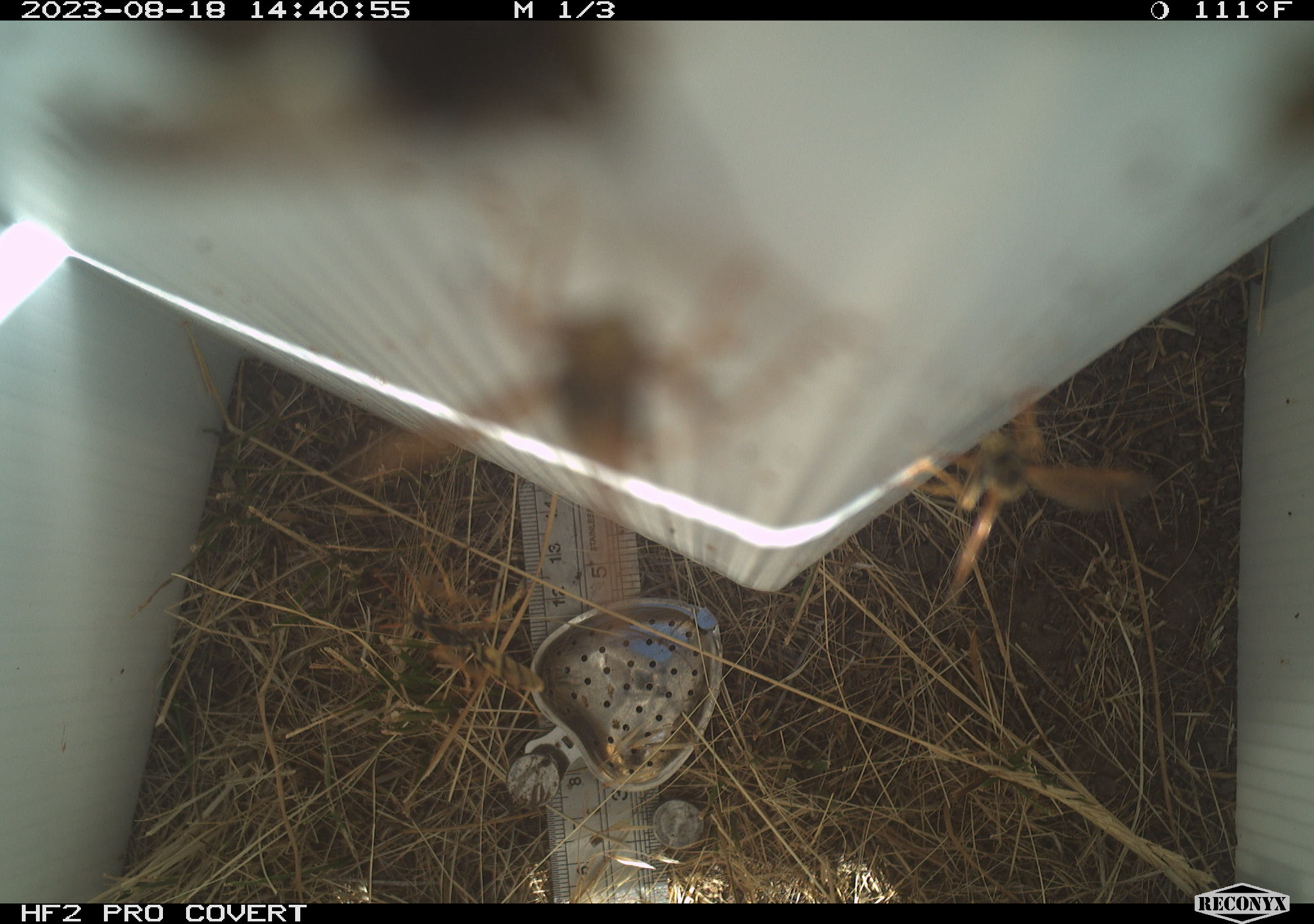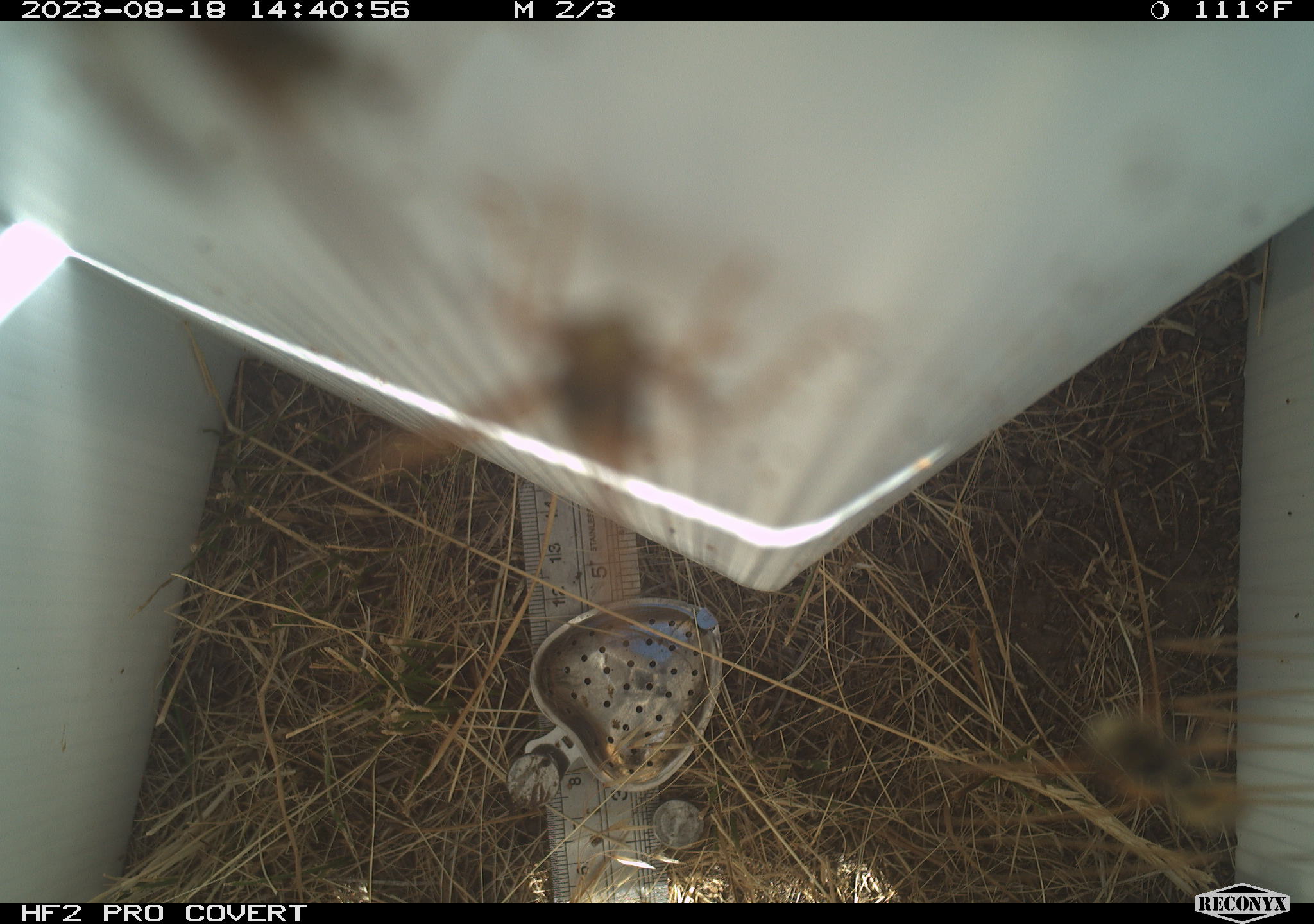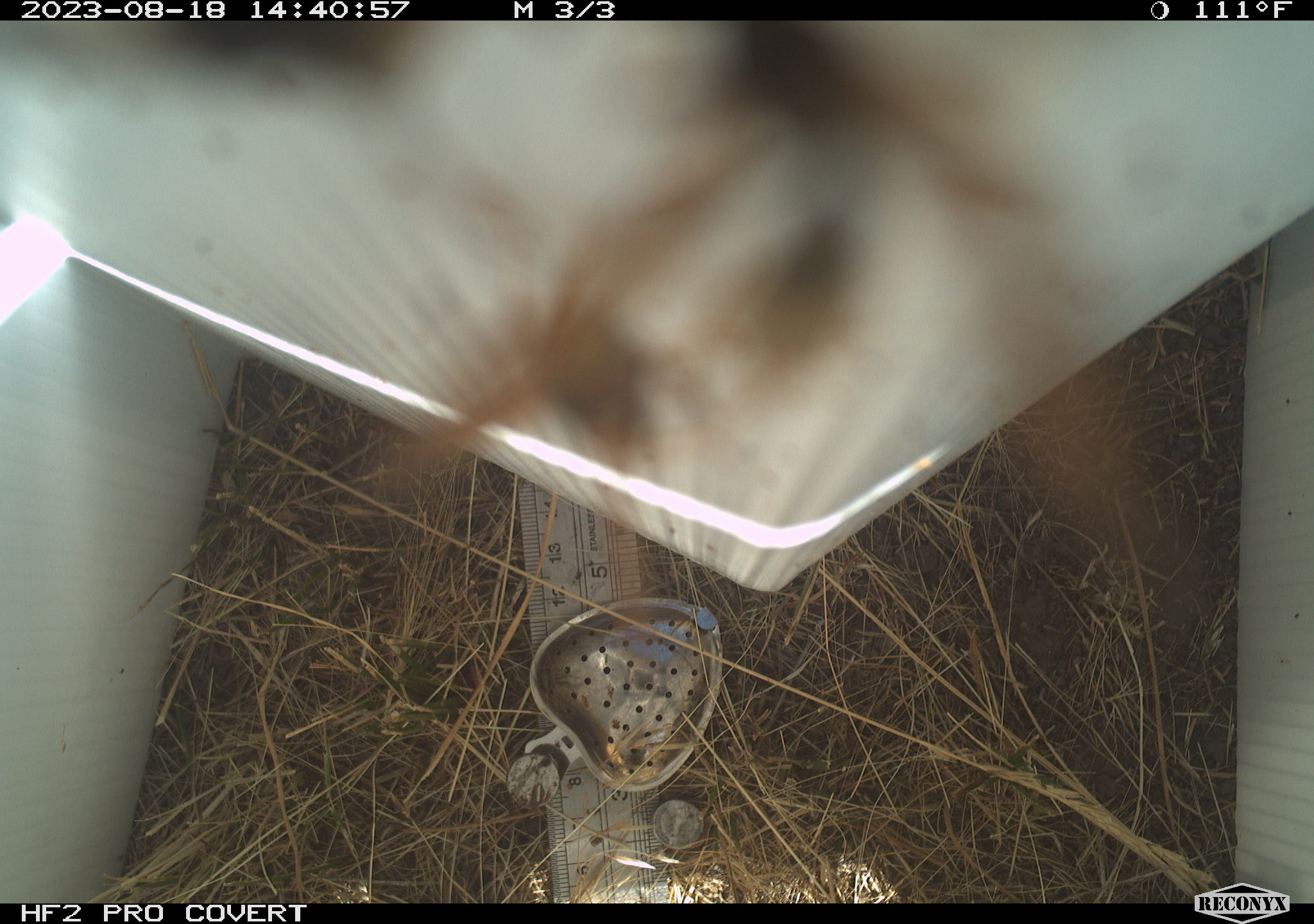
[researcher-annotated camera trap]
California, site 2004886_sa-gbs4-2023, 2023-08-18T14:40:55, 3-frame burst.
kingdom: Animalia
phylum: Arthropoda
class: Insecta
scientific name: Insecta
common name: insect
Insect (Insecta).